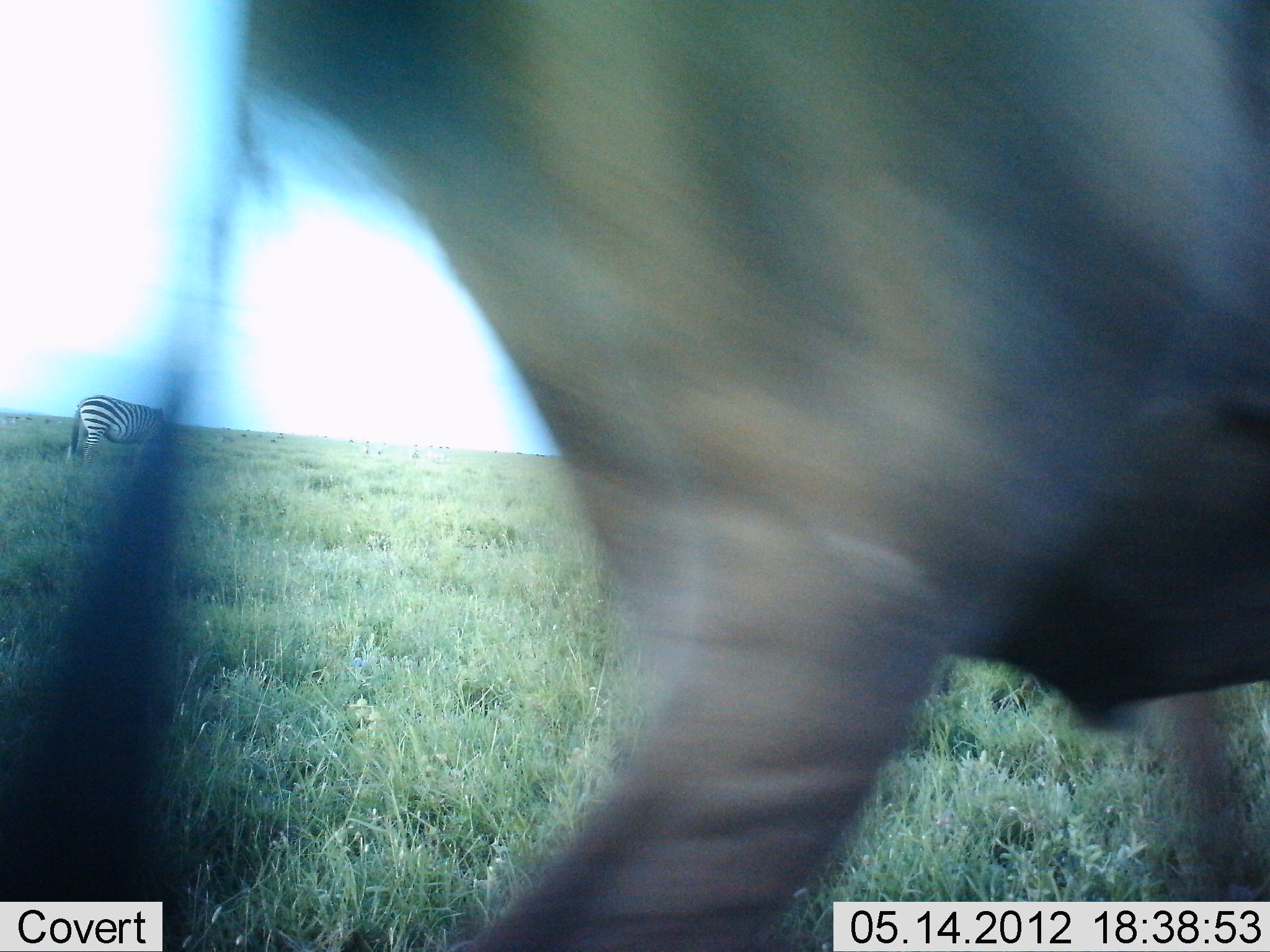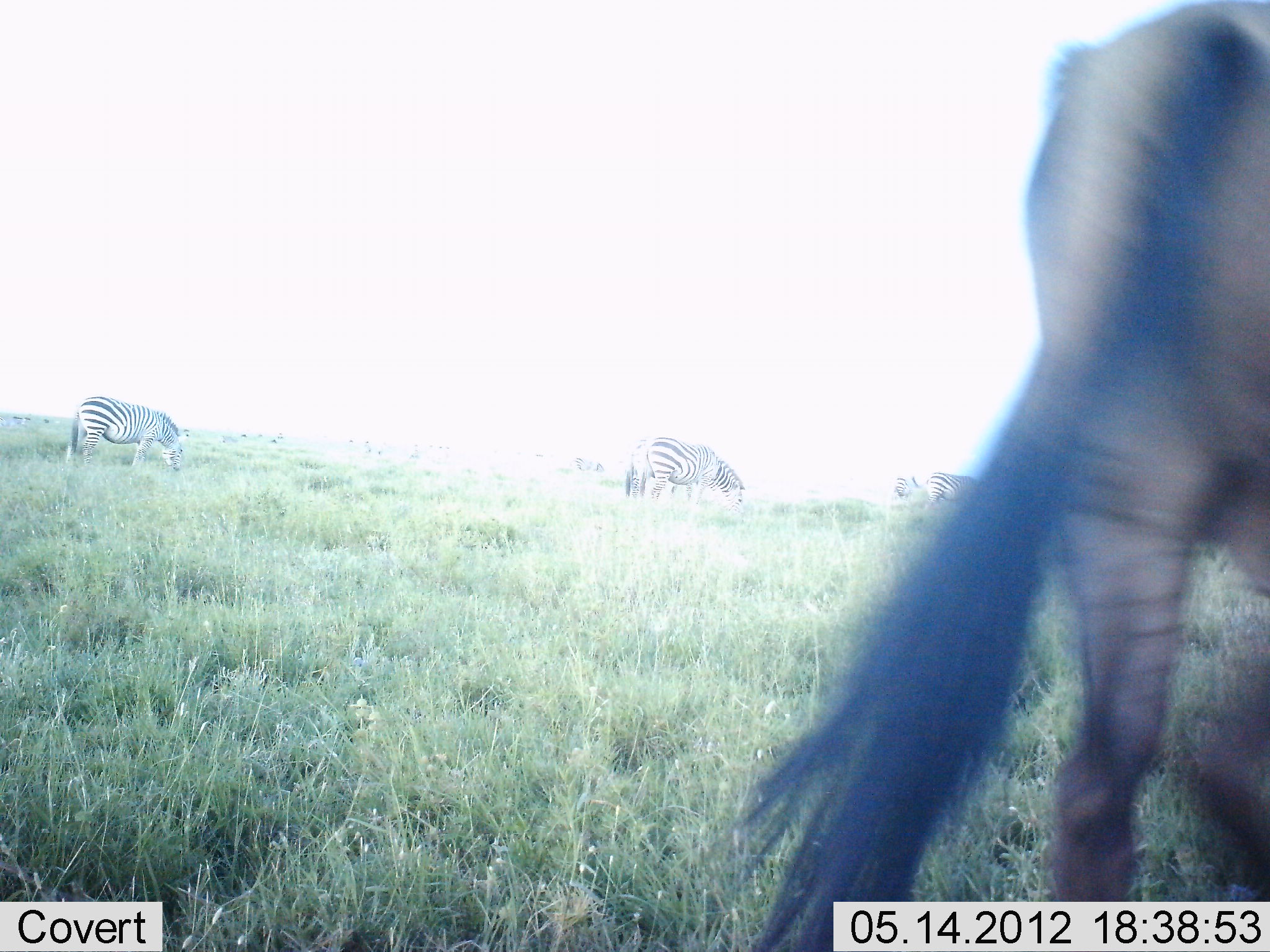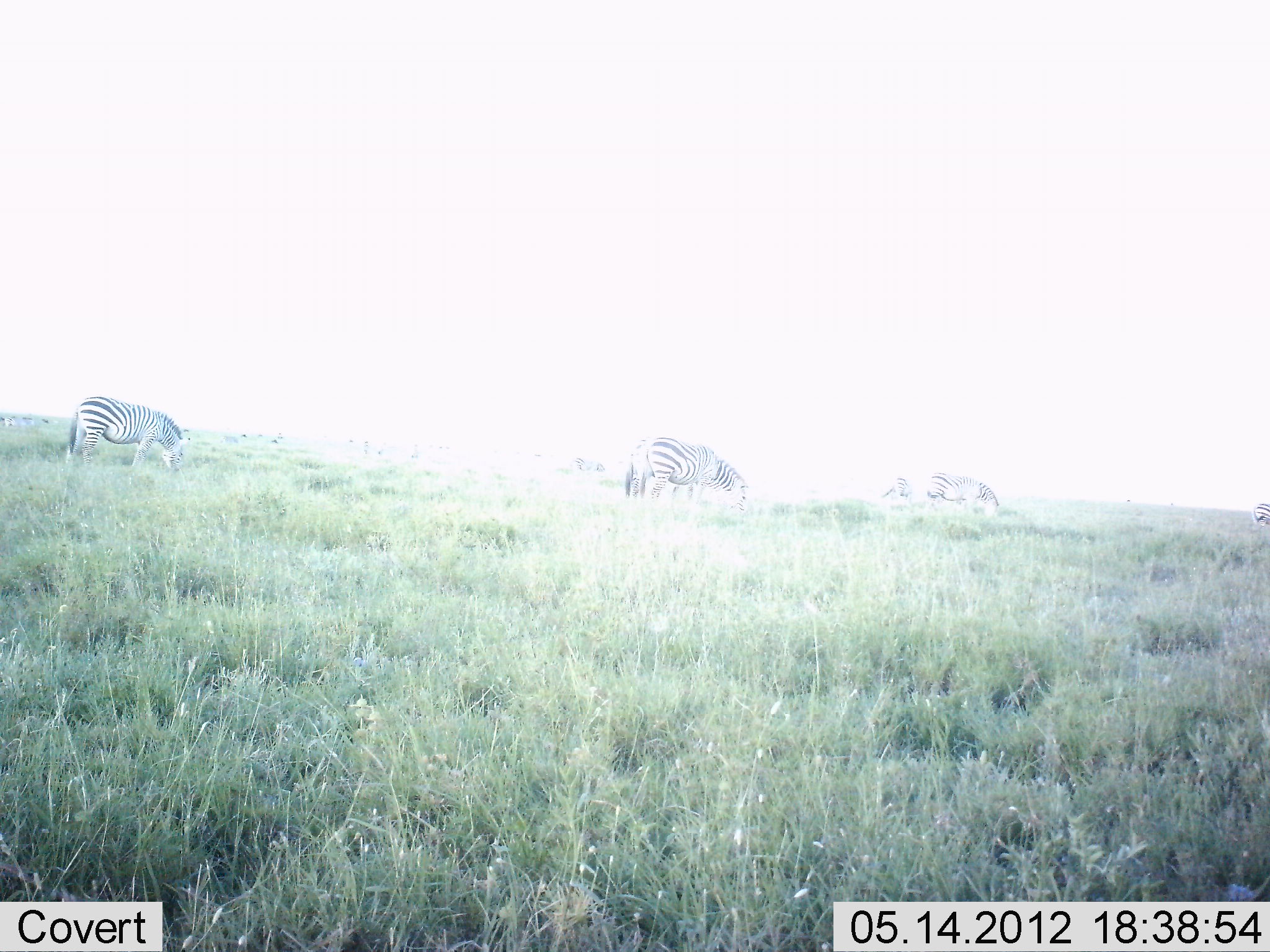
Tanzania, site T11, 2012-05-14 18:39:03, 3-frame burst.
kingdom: Animalia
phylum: Chordata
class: Mammalia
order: Artiodactyla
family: Bovidae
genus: Connochaetes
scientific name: Connochaetes taurinus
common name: blue wildebeest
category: wildebeest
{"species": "wildebeest (blue wildebeest) (Connochaetes taurinus)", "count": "1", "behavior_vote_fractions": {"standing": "0%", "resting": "0%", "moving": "100%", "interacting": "0%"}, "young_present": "0%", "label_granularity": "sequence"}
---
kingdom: Animalia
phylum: Chordata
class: Mammalia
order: Perissodactyla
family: Equidae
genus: Equus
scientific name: Equus quagga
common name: plains zebra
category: zebra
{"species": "zebra (plains zebra) (Equus quagga)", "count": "4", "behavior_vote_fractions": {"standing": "27%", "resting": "7%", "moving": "13%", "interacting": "0%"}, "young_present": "0%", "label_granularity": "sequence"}